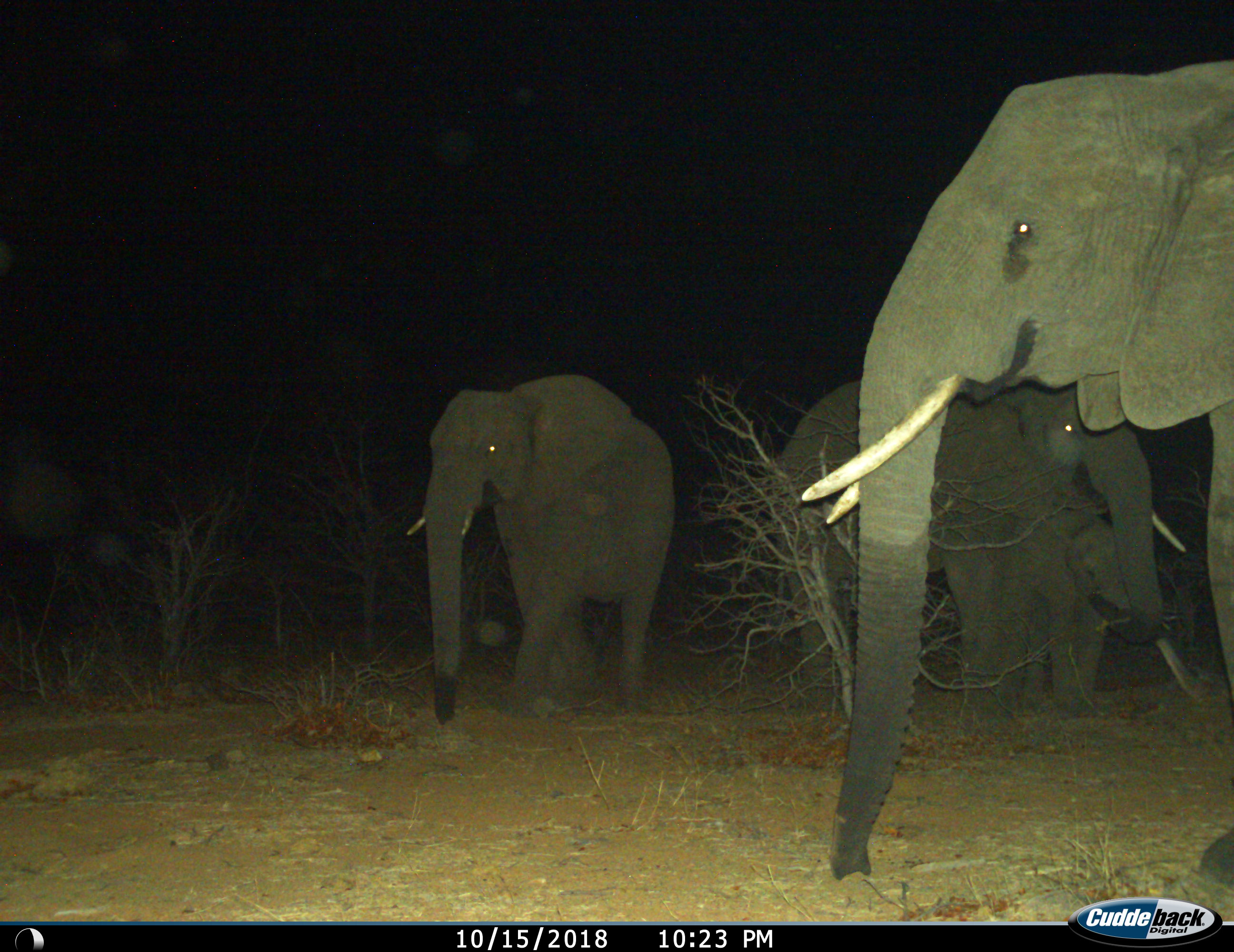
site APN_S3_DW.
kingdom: Animalia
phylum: Chordata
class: Mammalia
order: Proboscidea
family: Elephantidae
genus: Loxodonta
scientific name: Loxodonta africana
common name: african bush elephant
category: elephant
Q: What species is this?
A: Elephant (african bush elephant) (Loxodonta africana).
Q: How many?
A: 4.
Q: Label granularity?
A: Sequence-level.